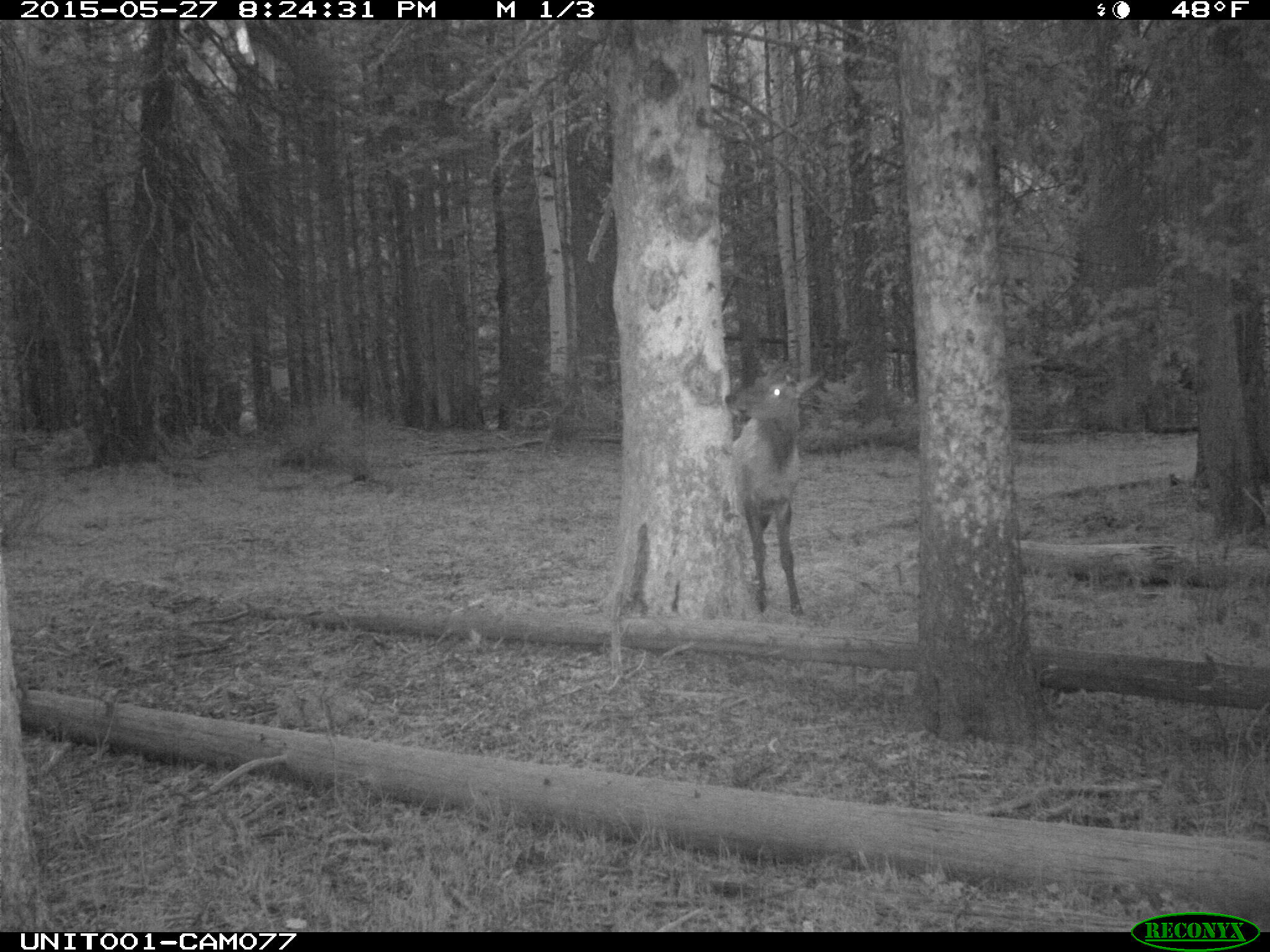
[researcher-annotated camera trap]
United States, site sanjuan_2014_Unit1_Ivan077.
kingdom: Animalia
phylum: Chordata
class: Mammalia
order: Artiodactyla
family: Cervidae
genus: Cervus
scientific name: Cervus elaphus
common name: red deer